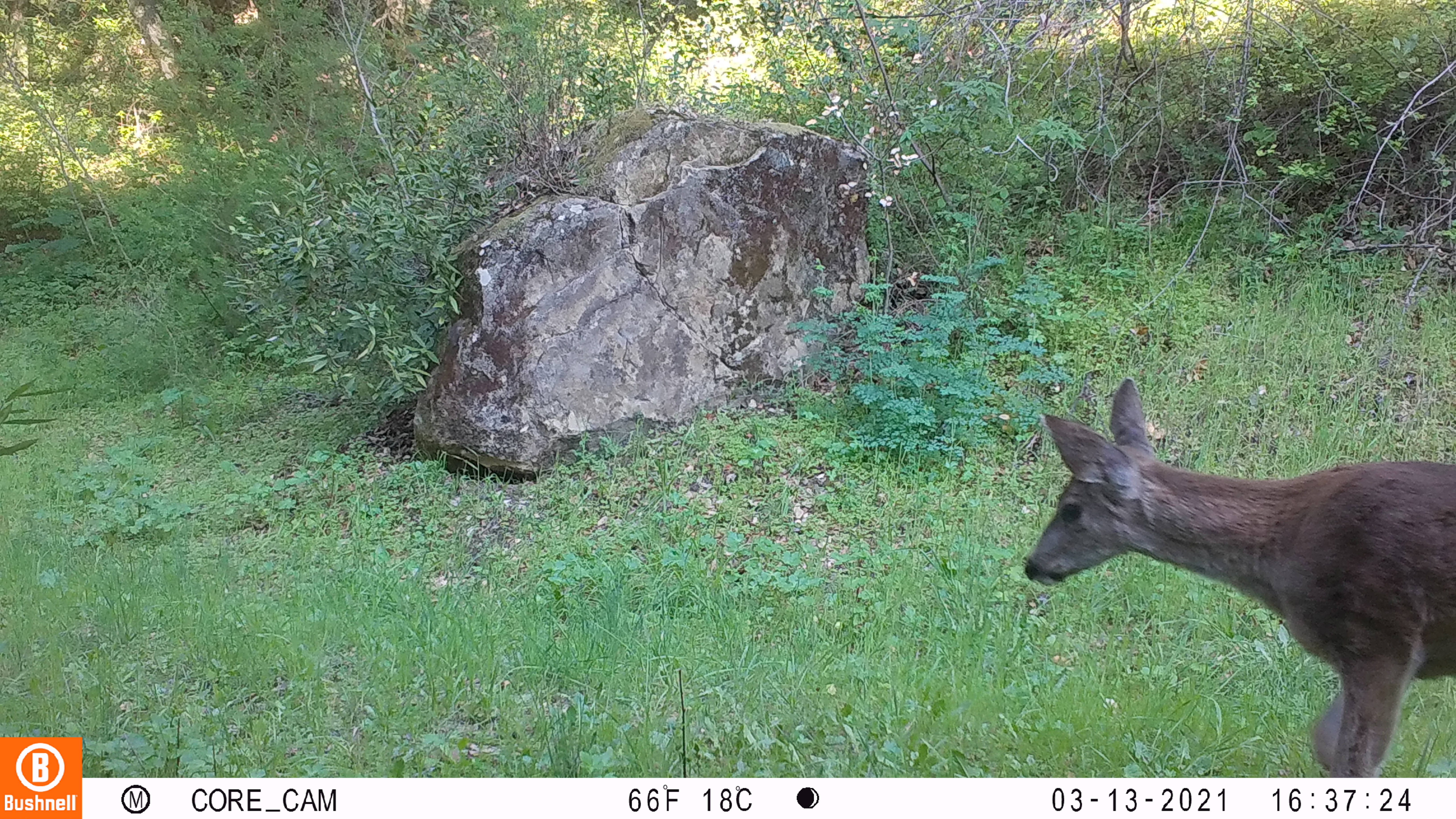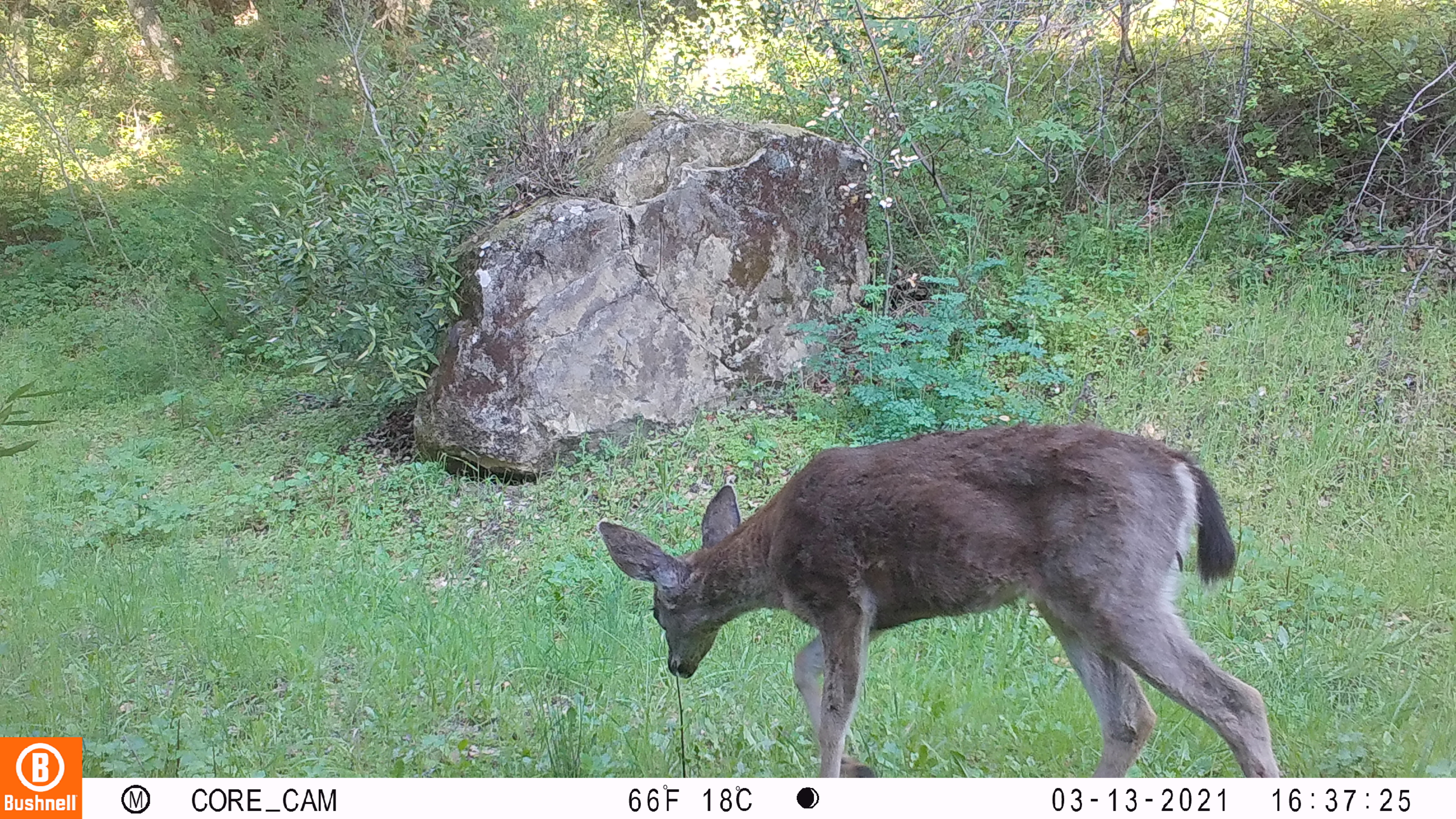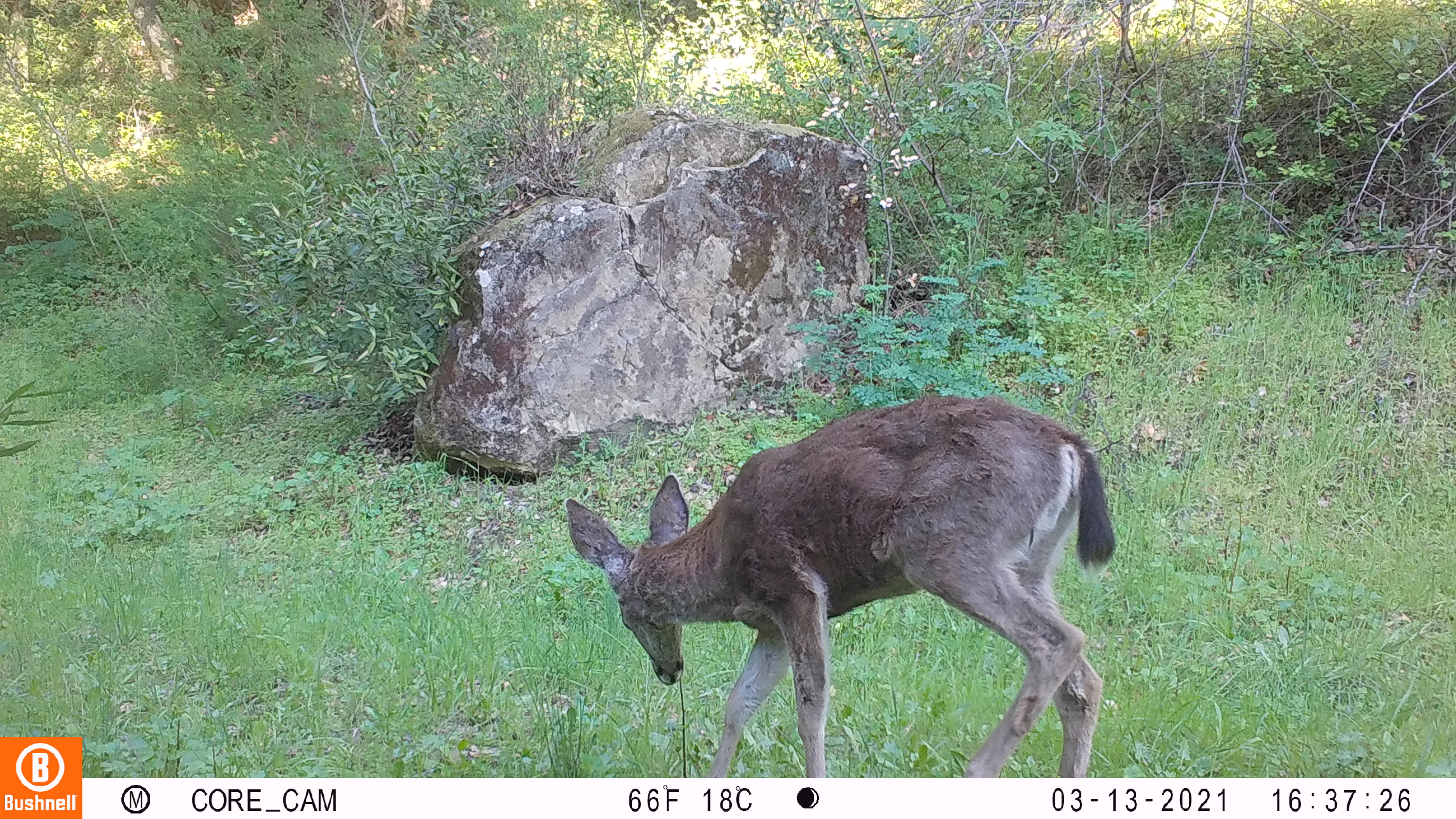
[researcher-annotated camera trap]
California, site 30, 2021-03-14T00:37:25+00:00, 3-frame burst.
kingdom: Animalia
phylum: Chordata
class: Mammalia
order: Artiodactyla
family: Cervidae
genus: Odocoileus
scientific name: Odocoileus hemionus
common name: mule deer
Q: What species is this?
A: Mule deer (Odocoileus hemionus).